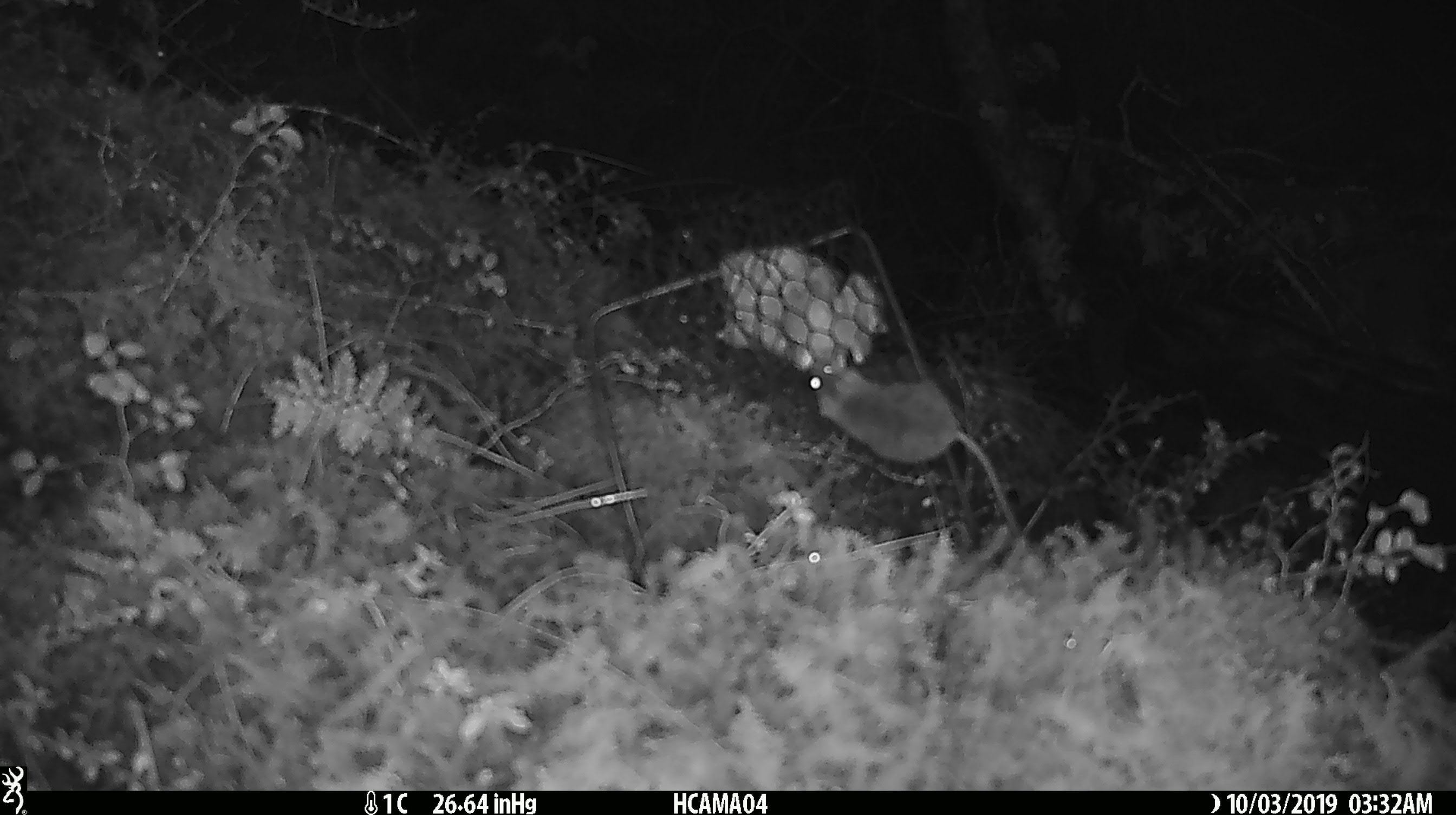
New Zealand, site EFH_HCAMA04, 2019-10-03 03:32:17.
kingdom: Animalia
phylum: Chordata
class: Mammalia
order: Rodentia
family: Muridae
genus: Mus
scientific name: Mus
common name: mouse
Mouse (Mus).